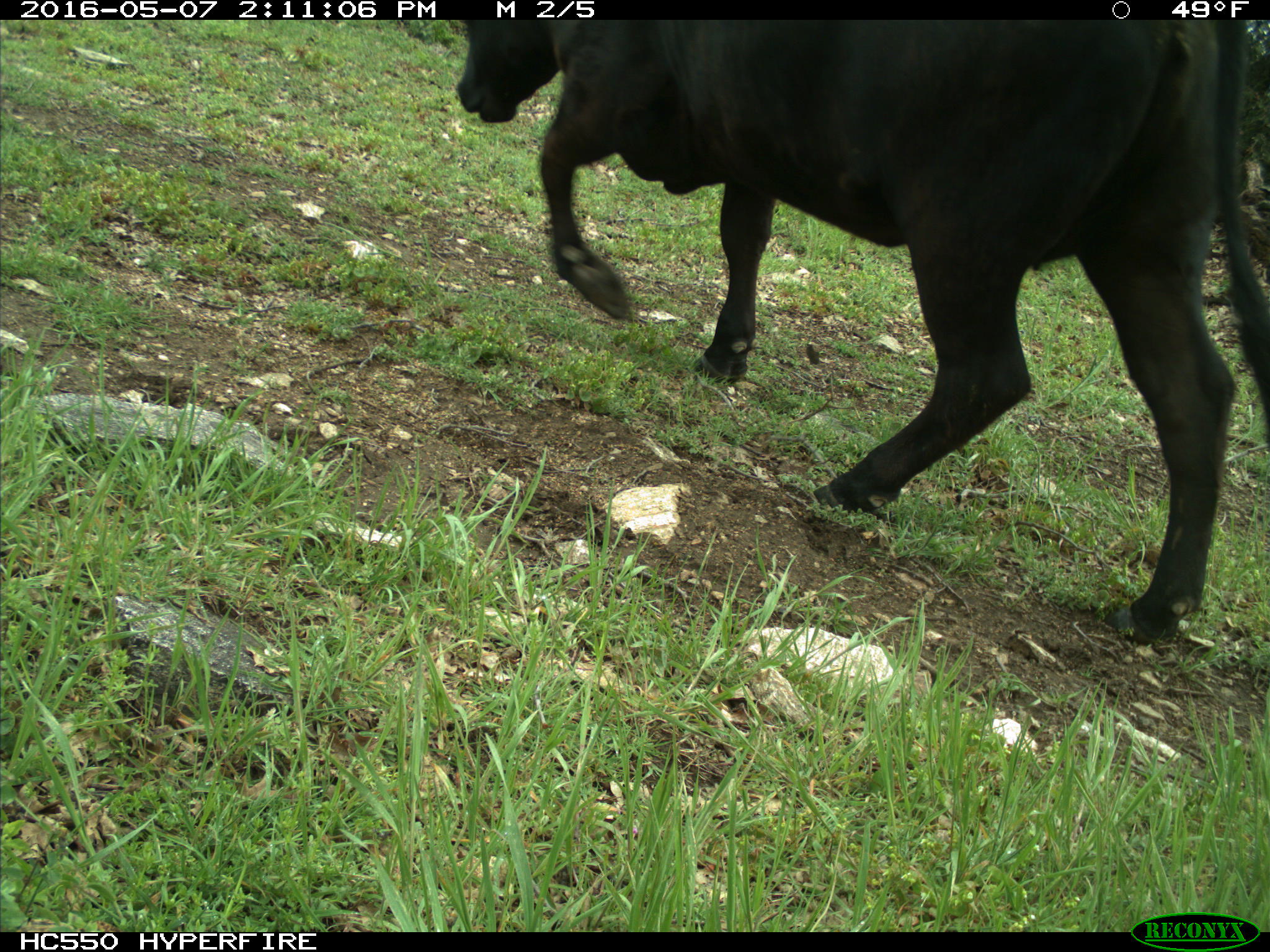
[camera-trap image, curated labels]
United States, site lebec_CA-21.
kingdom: Animalia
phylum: Chordata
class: Mammalia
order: Artiodactyla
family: Bovidae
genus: Bos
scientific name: Bos taurus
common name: domestic cow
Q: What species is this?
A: Bos taurus (domestic cow).